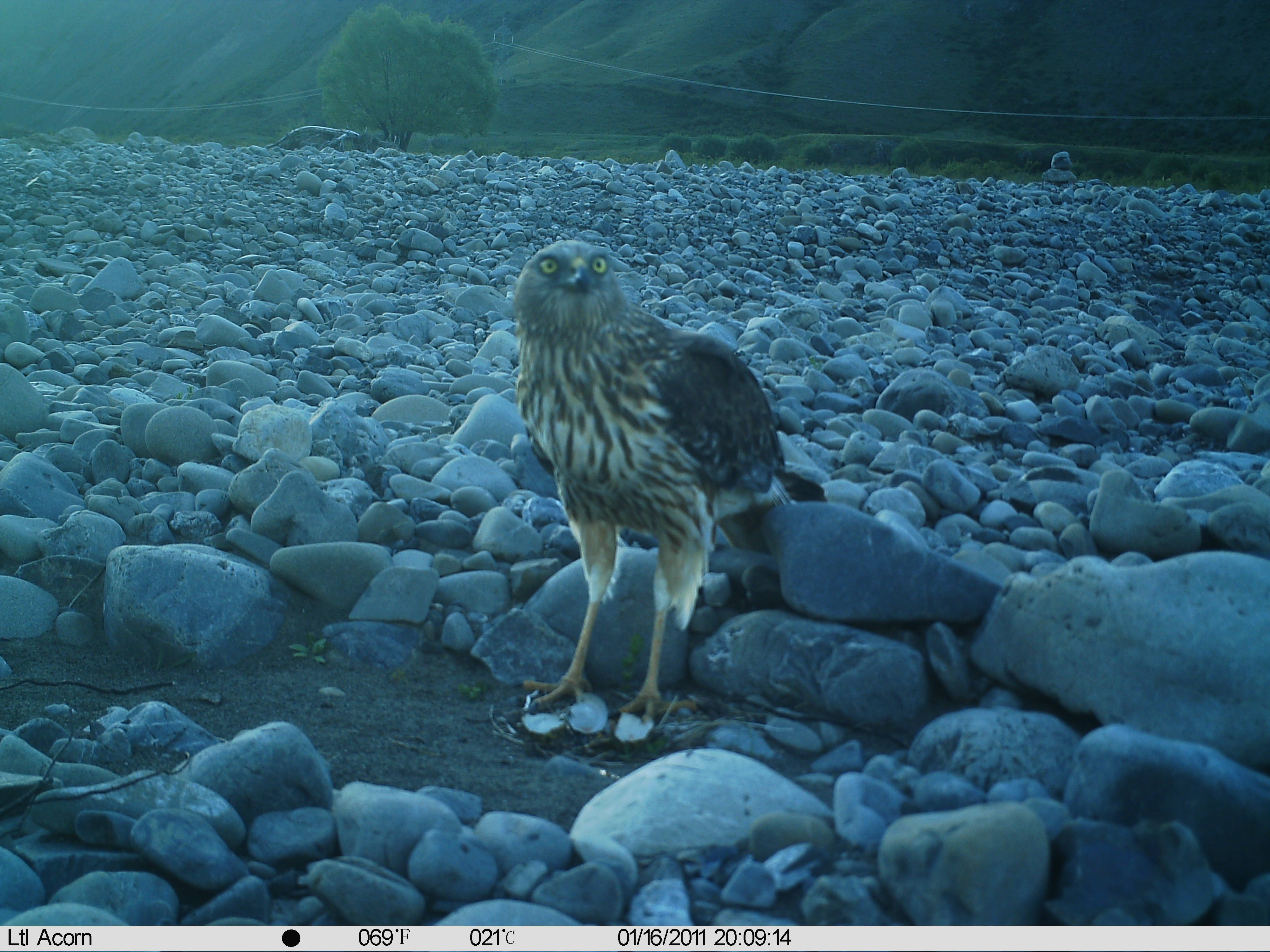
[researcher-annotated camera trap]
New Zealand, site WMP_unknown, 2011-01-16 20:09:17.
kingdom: Animalia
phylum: Chordata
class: Aves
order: Accipitriformes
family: Accipitridae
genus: Circus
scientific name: Circus approximans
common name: swamp harrier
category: harrier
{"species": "harrier (swamp harrier) (Circus approximans)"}